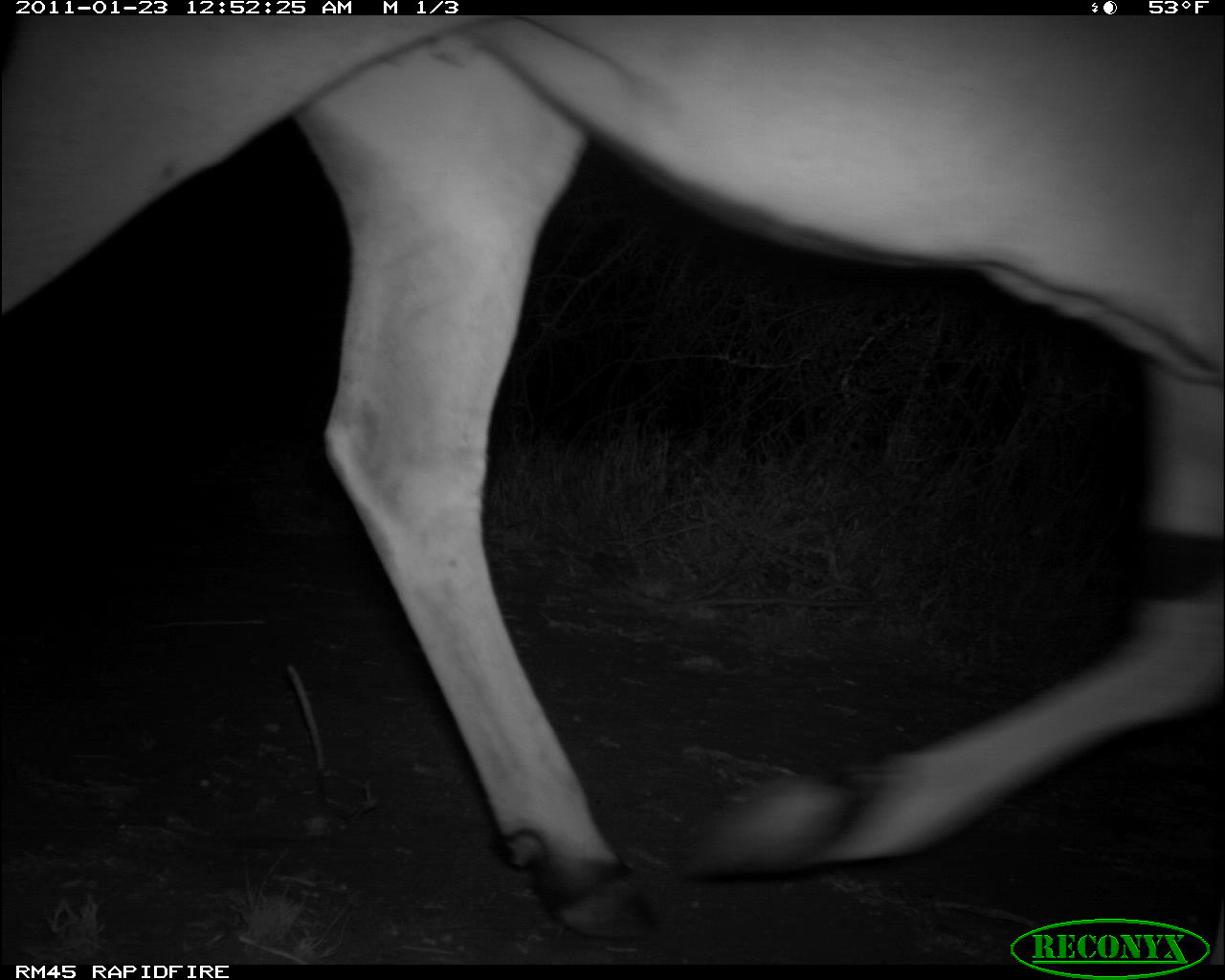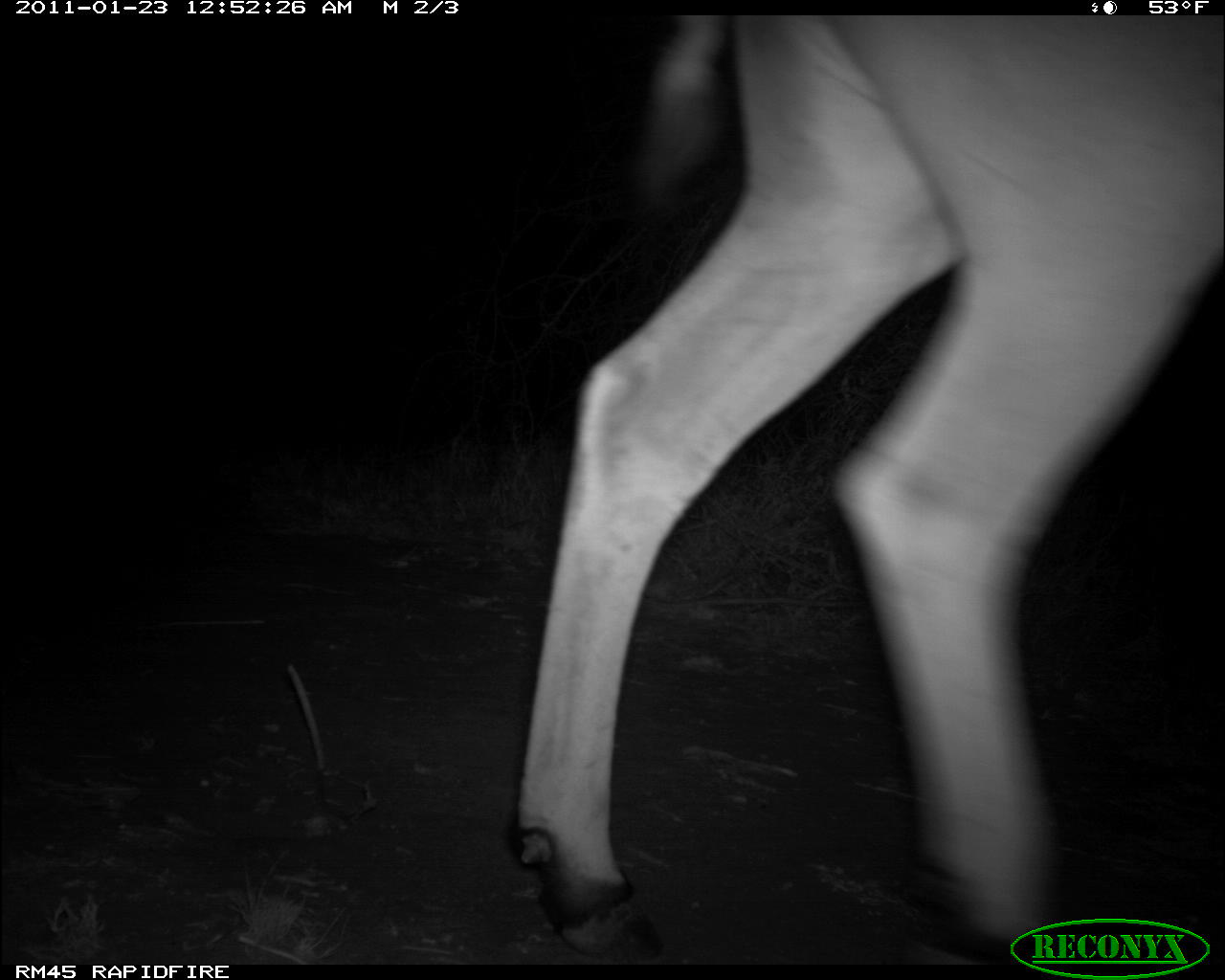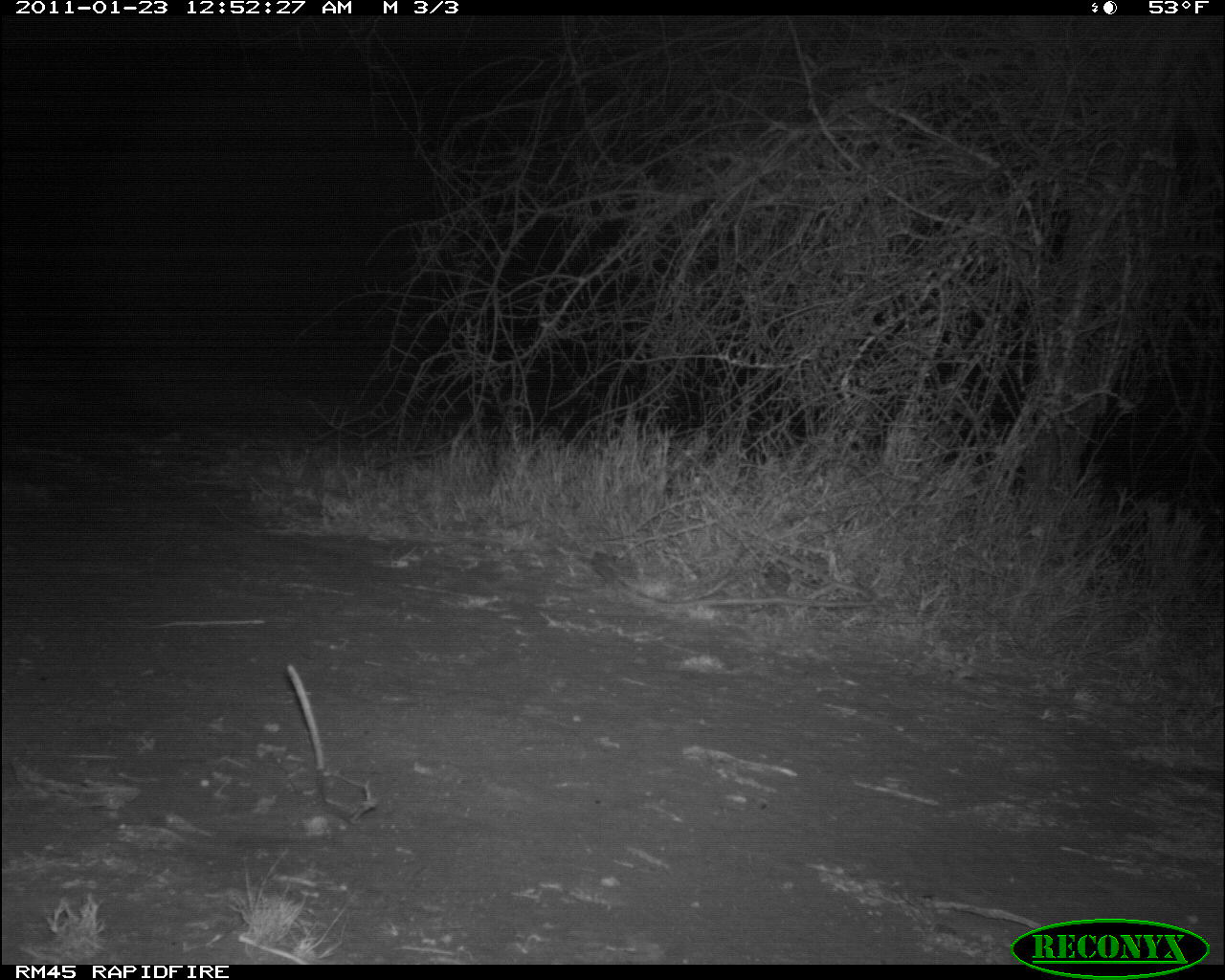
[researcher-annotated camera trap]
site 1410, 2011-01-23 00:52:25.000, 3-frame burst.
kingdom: Animalia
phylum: Chordata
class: Mammalia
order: Artiodactyla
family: Bovidae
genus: Madoqua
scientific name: Madoqua guentheri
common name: günther's dik-dik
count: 1